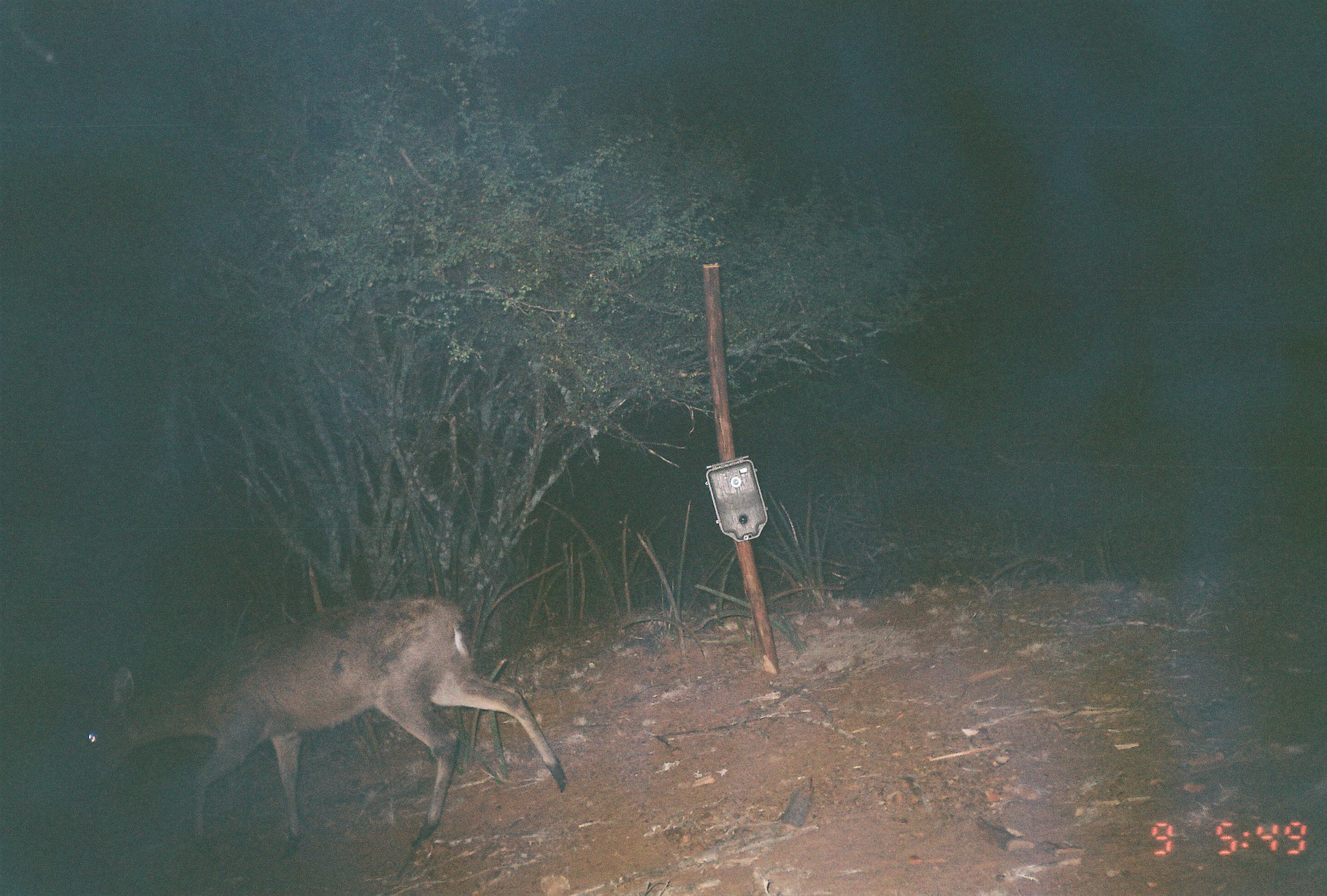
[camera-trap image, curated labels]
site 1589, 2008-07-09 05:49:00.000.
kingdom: Animalia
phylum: Chordata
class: Mammalia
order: Artiodactyla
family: Bovidae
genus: Sylvicapra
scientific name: Sylvicapra grimmia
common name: bush duiker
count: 1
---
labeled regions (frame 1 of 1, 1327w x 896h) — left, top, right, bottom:
sylvicapra grimmia: 81, 596, 569, 851